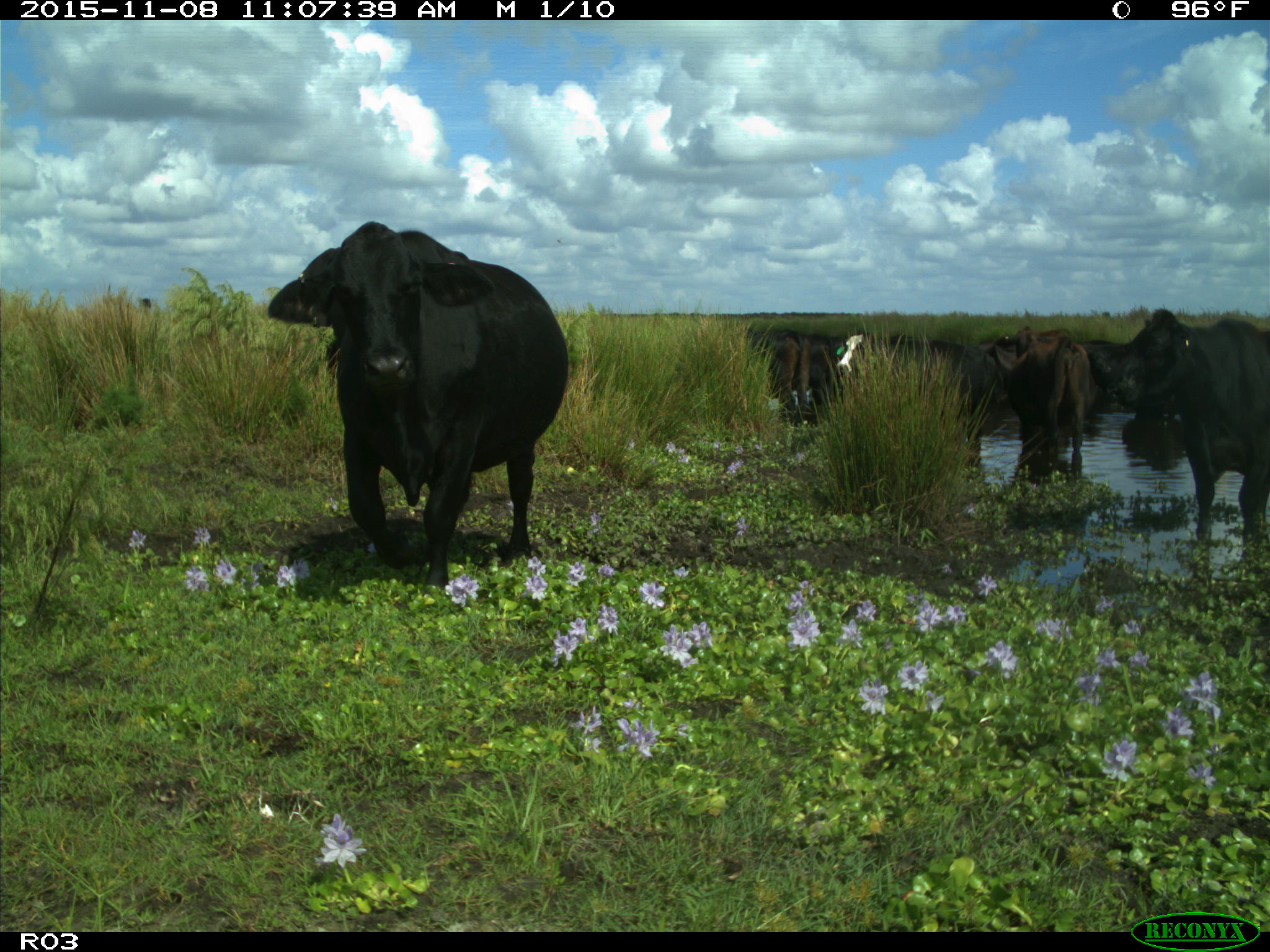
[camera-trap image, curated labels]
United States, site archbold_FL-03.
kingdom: Animalia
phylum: Chordata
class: Mammalia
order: Artiodactyla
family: Bovidae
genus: Bos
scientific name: Bos taurus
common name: domestic cow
Bos taurus (domestic cow).